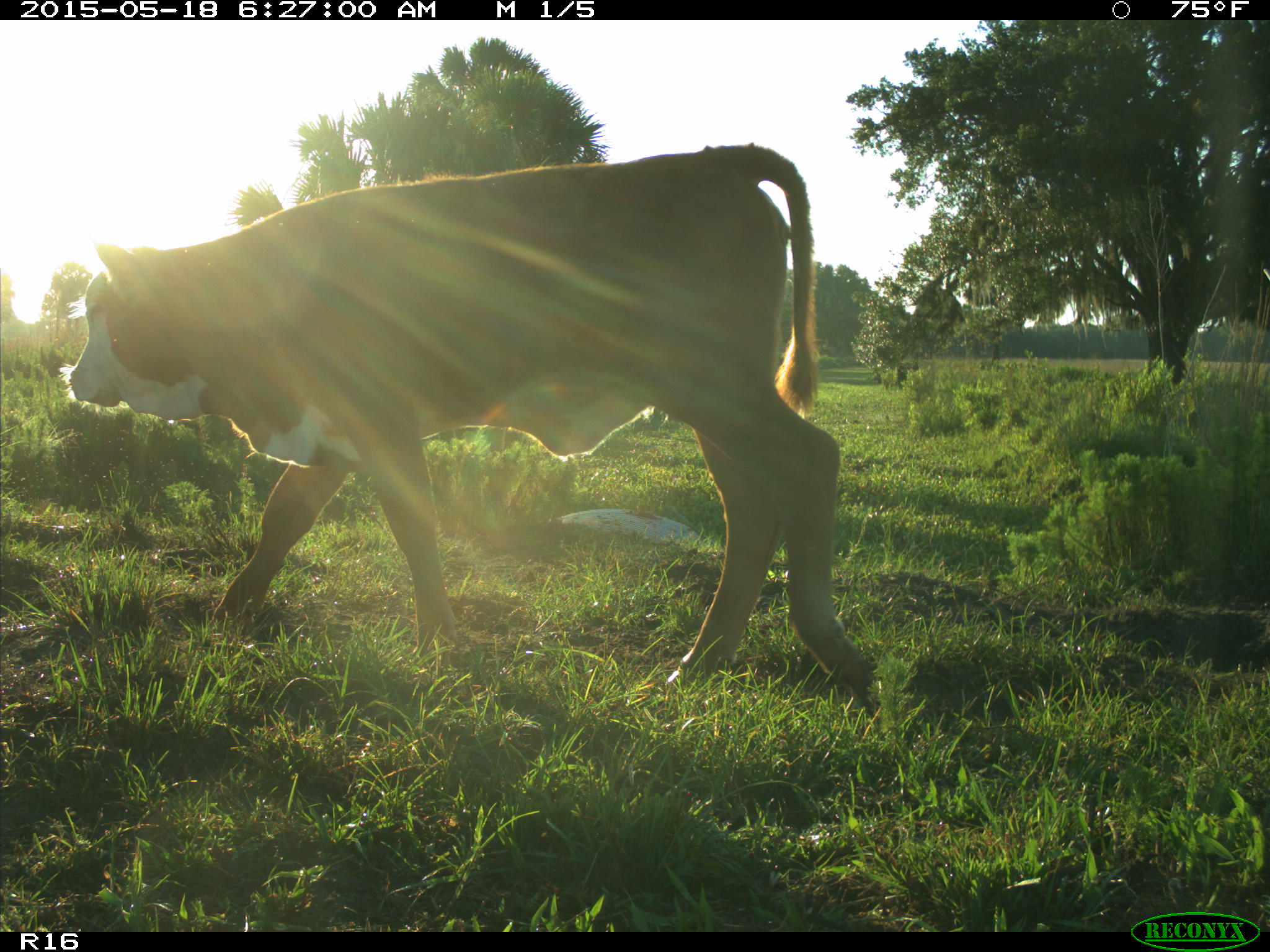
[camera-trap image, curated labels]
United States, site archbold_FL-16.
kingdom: Animalia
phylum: Chordata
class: Mammalia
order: Artiodactyla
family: Bovidae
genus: Bos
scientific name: Bos taurus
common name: domestic cow